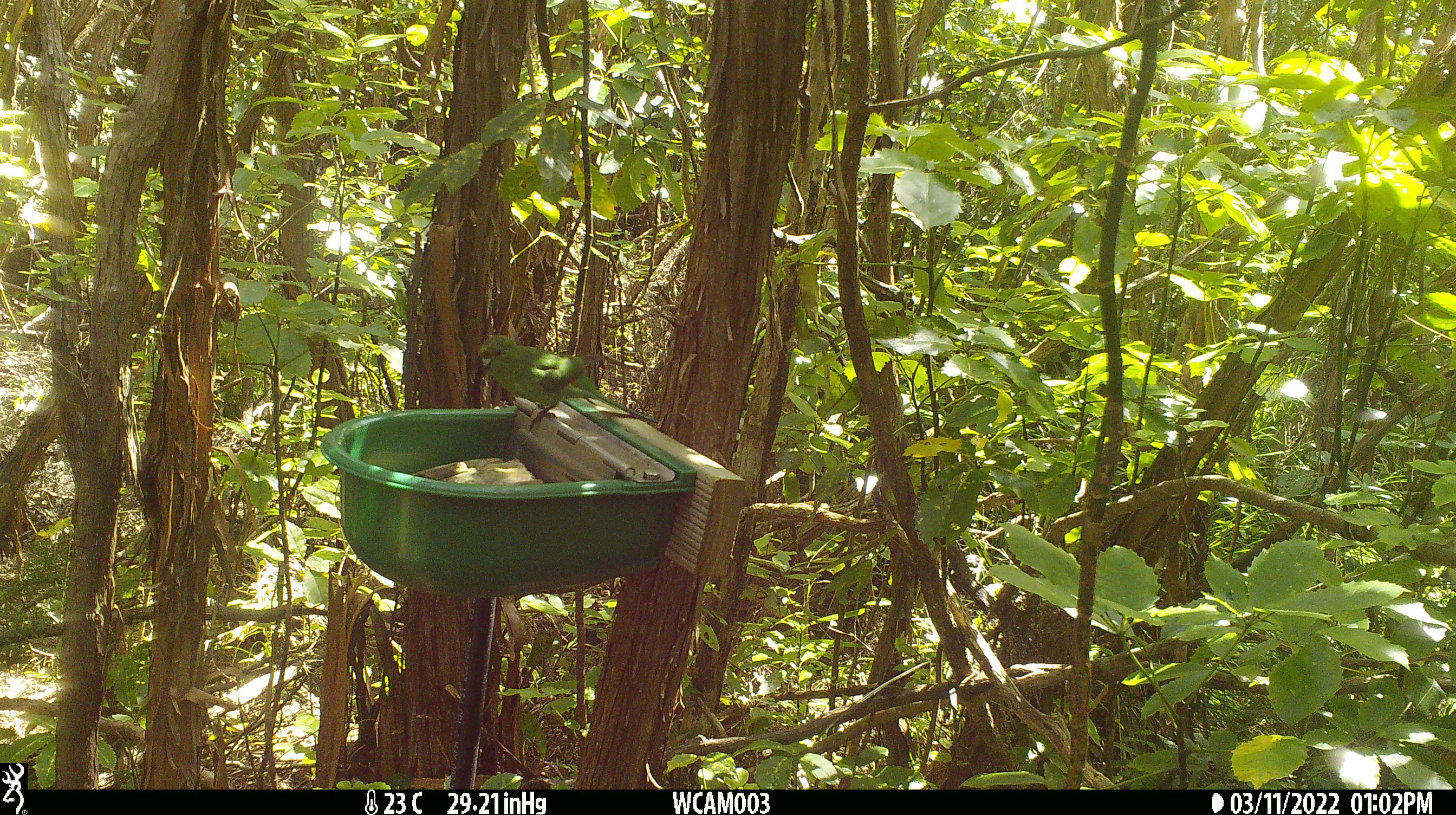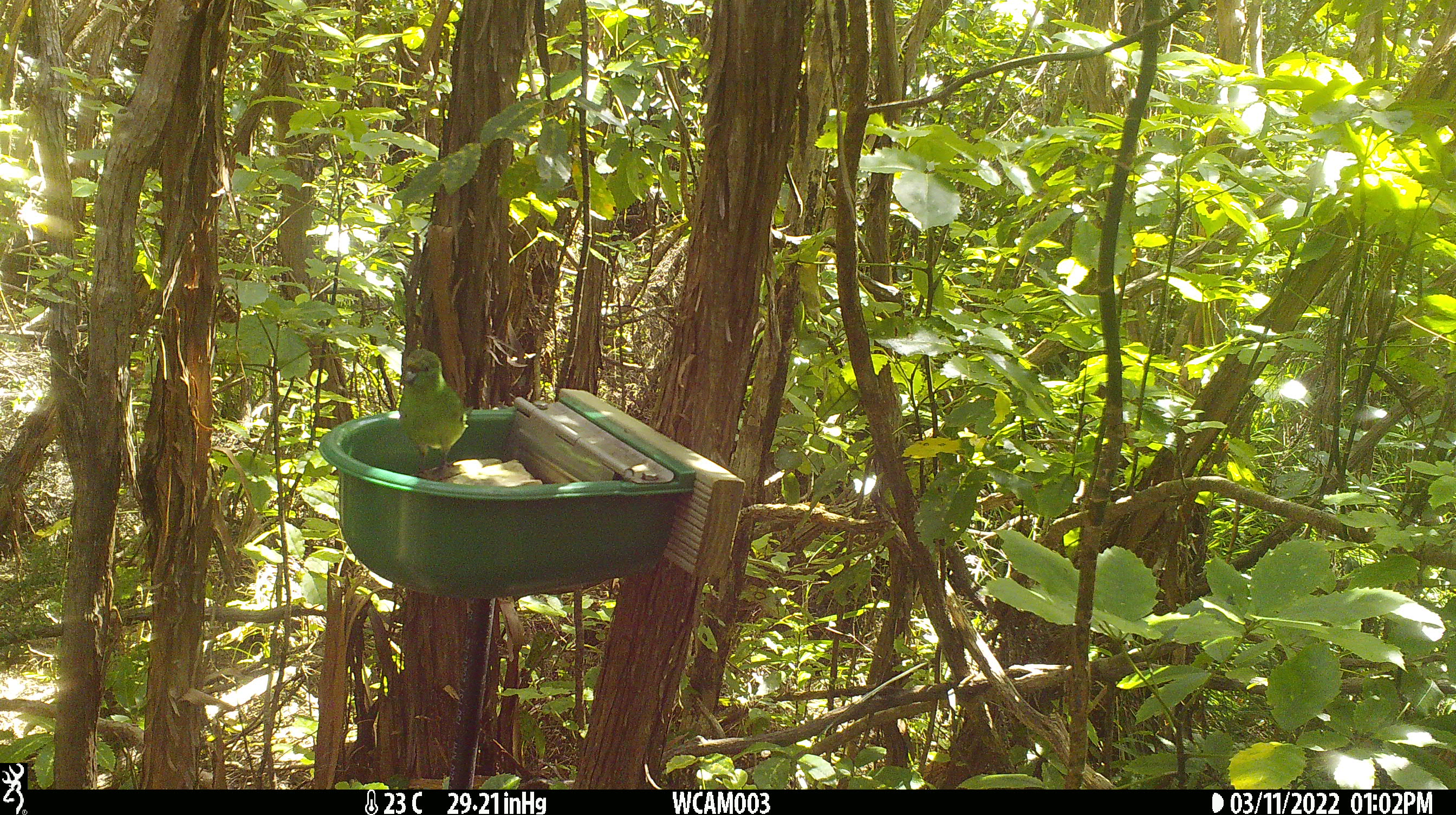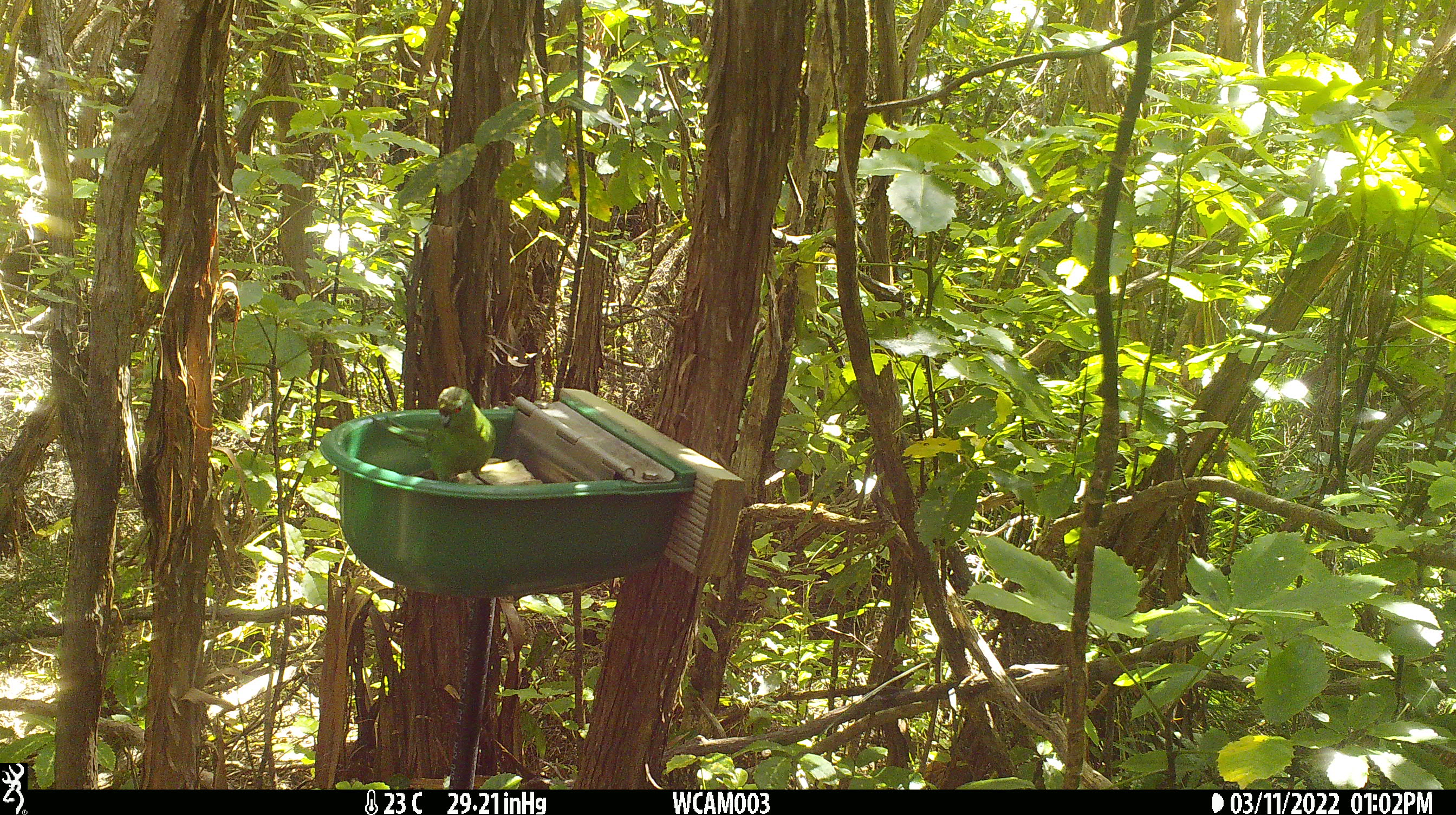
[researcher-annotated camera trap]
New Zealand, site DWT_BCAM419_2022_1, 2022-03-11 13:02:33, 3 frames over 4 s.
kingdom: Animalia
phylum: Chordata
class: Aves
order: Psittaciformes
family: Psittaculidae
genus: Cyanoramphus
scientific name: Cyanoramphus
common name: parakeet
Parakeet (Cyanoramphus).